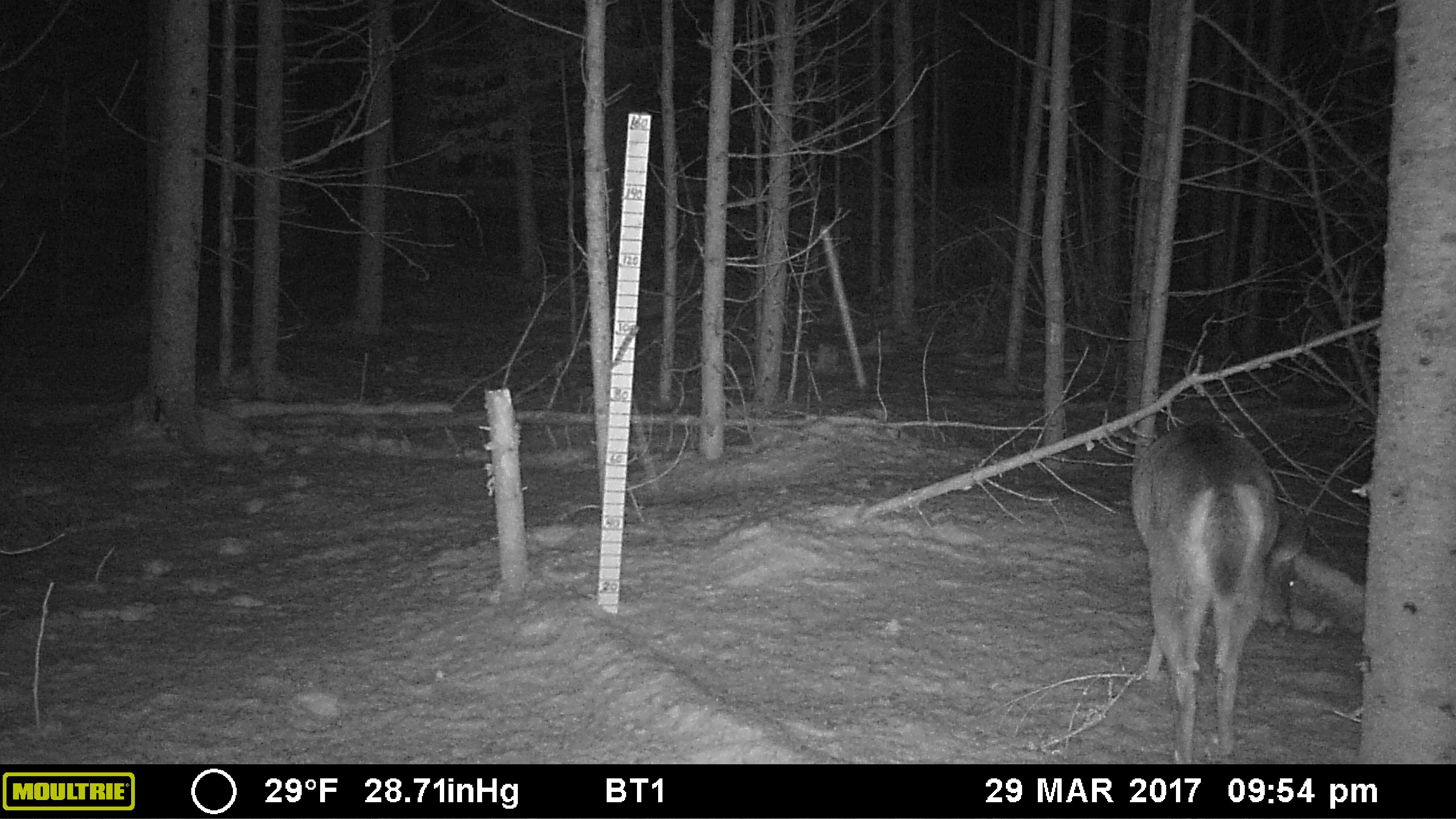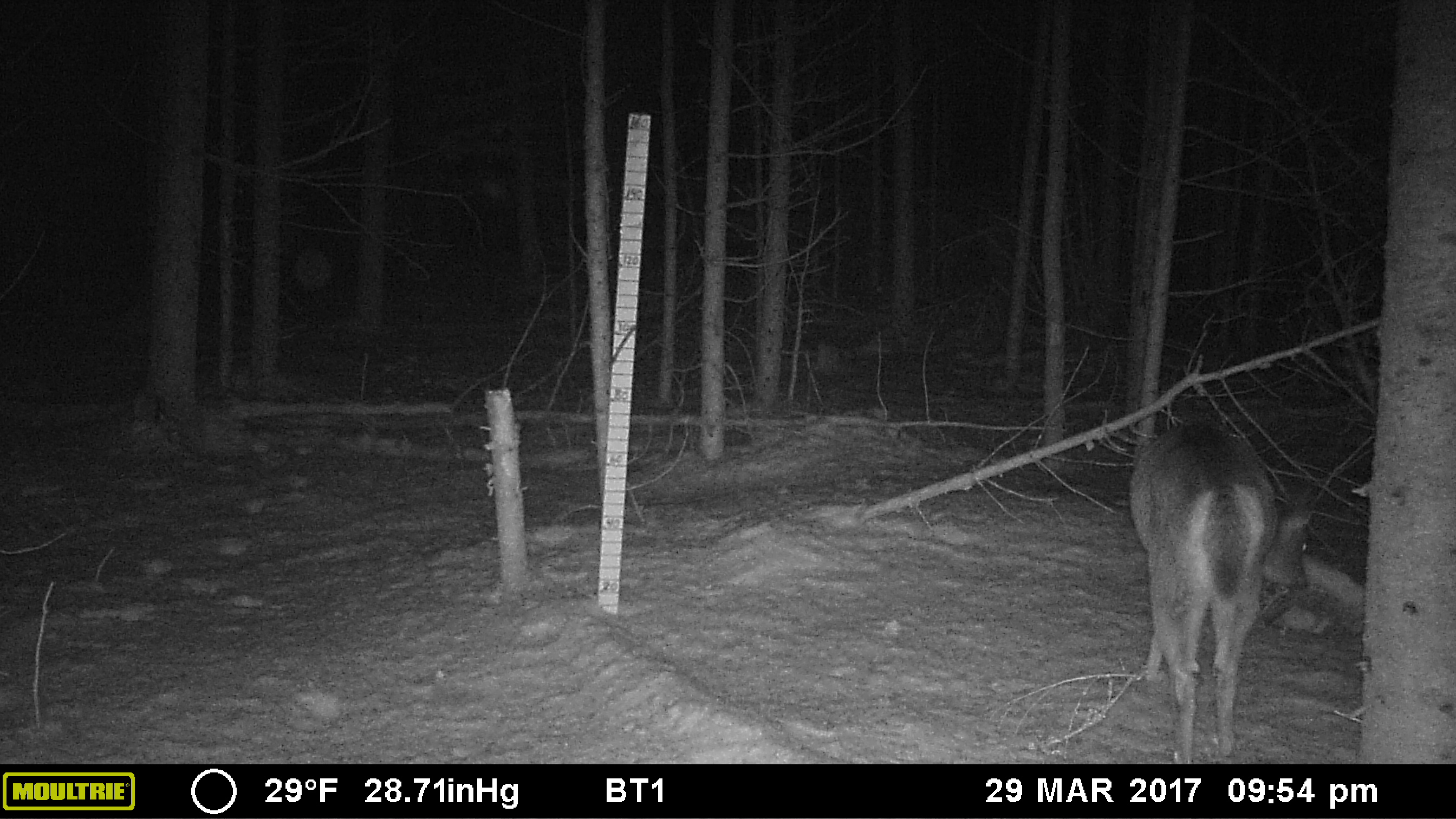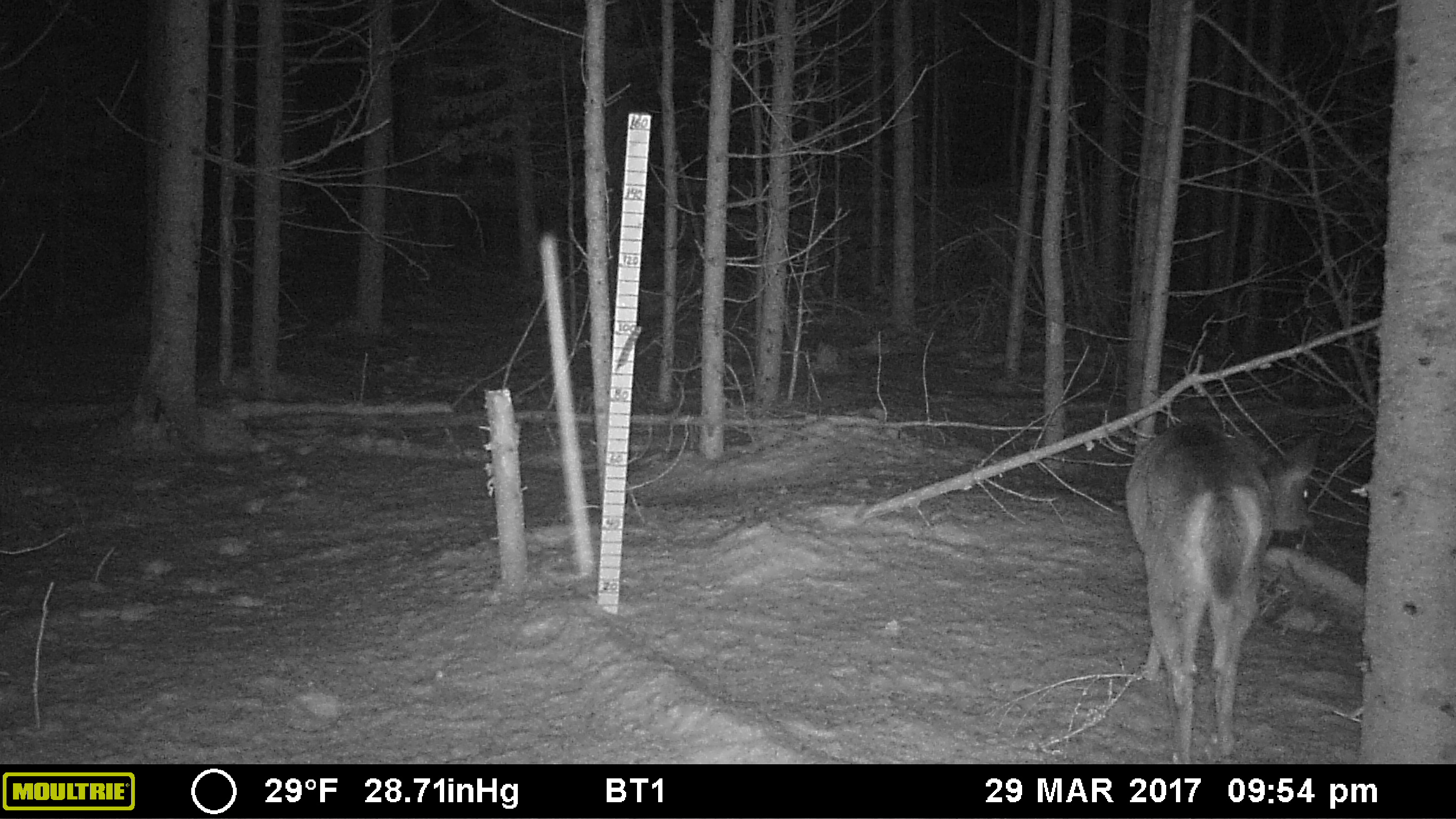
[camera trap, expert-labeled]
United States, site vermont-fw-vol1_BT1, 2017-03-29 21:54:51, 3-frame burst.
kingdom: Animalia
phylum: Chordata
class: Mammalia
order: Artiodactyla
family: Cervidae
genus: Odocoileus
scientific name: Odocoileus virginianus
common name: white-tailed deer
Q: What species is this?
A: White-tailed deer (Odocoileus virginianus).